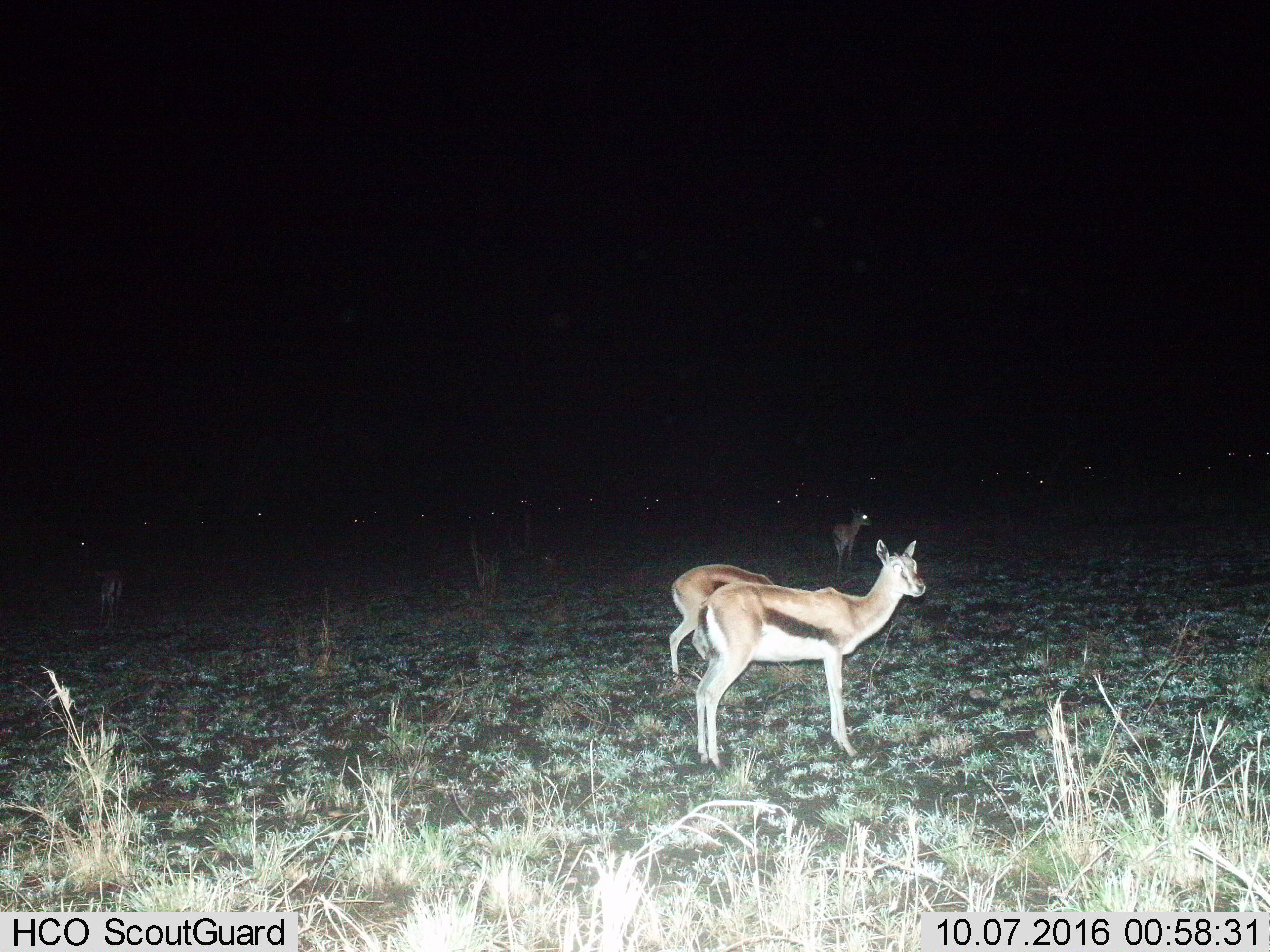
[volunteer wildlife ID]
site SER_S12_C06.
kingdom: Animalia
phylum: Chordata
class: Mammalia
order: Artiodactyla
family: Bovidae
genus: Eudorcas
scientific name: Eudorcas thomsonii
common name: thomson's gazelle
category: gazellethomsons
Gazellethomsons (thomson's gazelle) (Eudorcas thomsonii), count 4. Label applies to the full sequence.